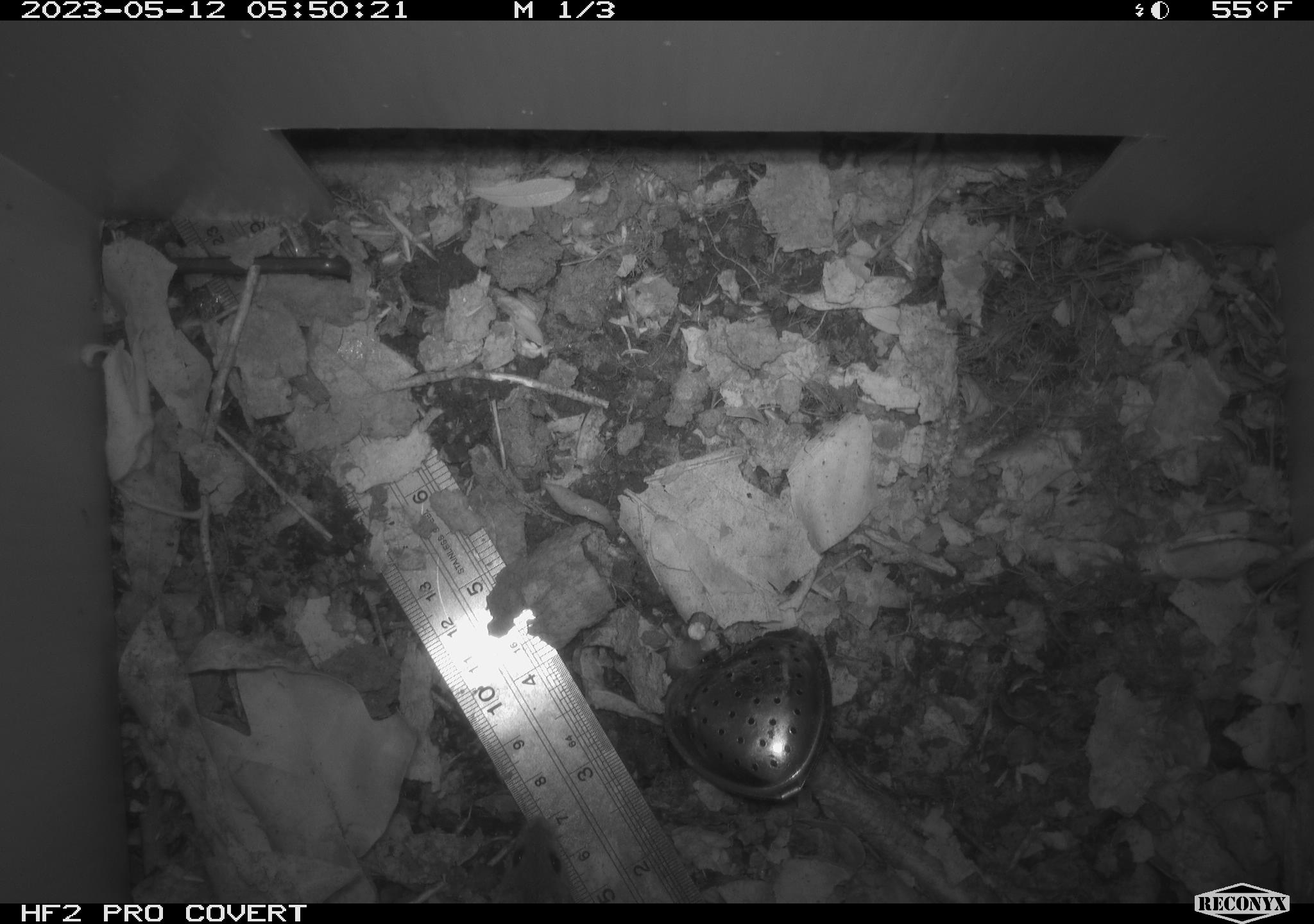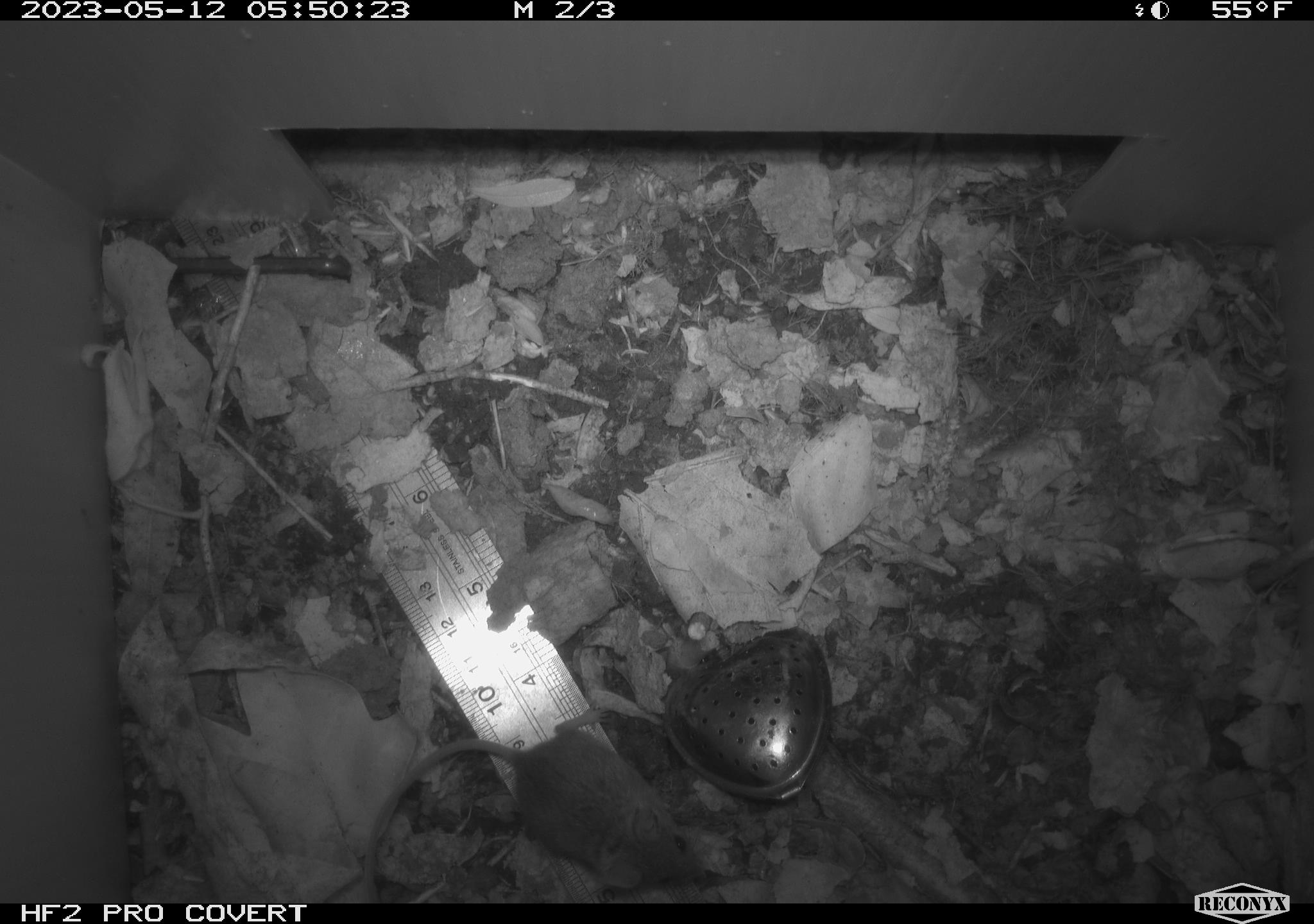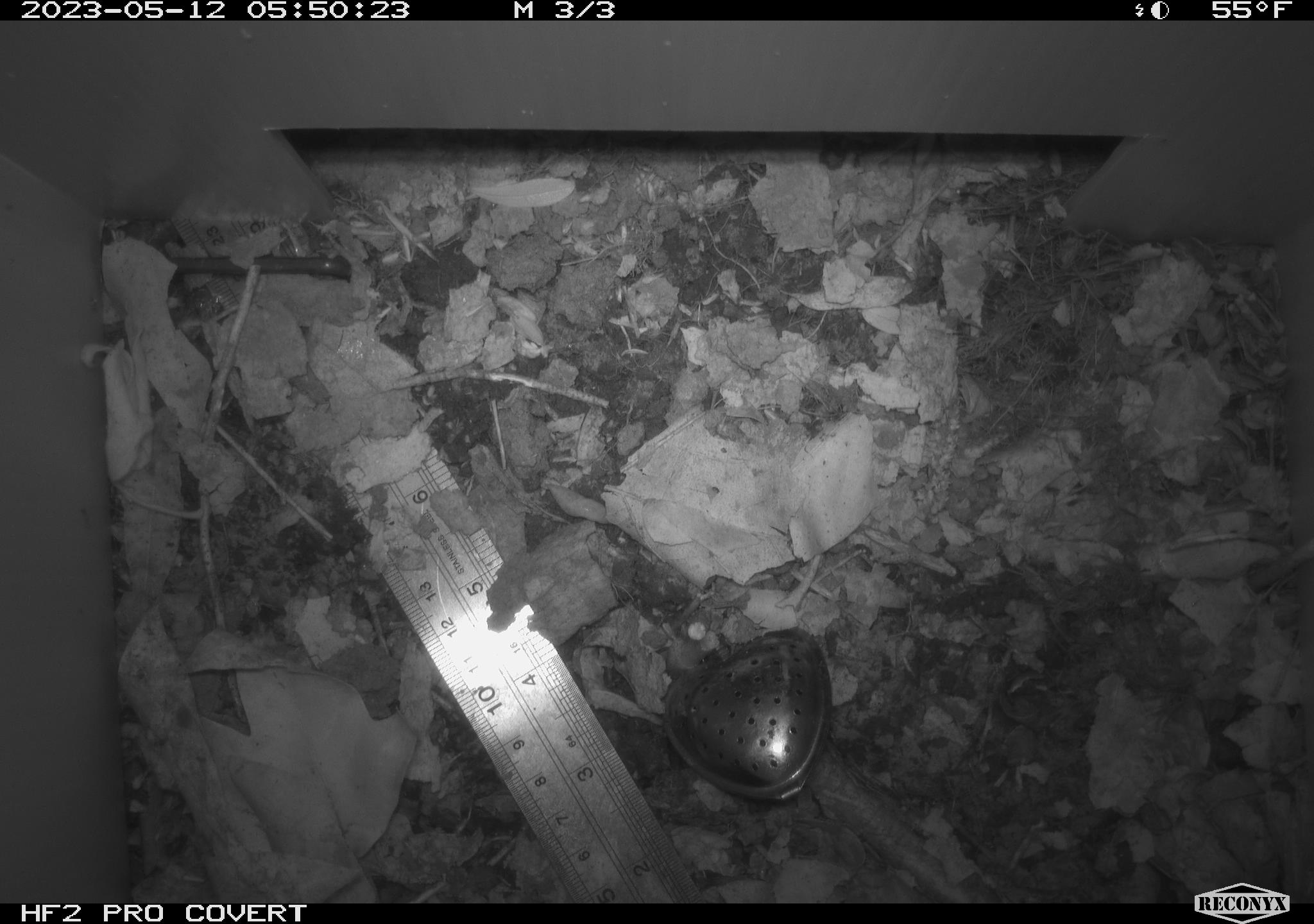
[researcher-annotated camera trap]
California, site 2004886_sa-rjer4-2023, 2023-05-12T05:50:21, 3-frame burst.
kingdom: Animalia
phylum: Chordata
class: Mammalia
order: Rodentia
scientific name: Rodentia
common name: mouse species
Mouse species (Rodentia).